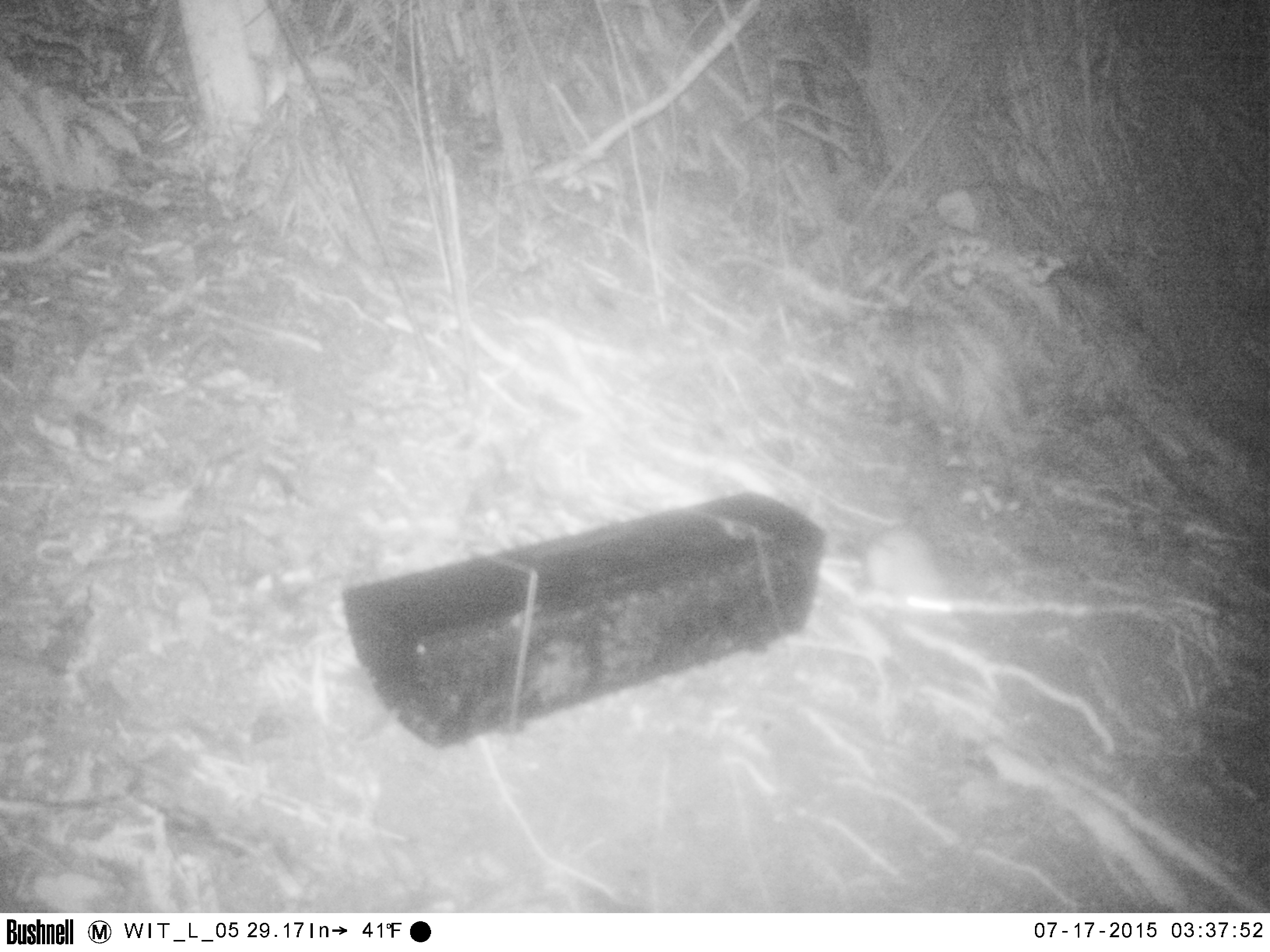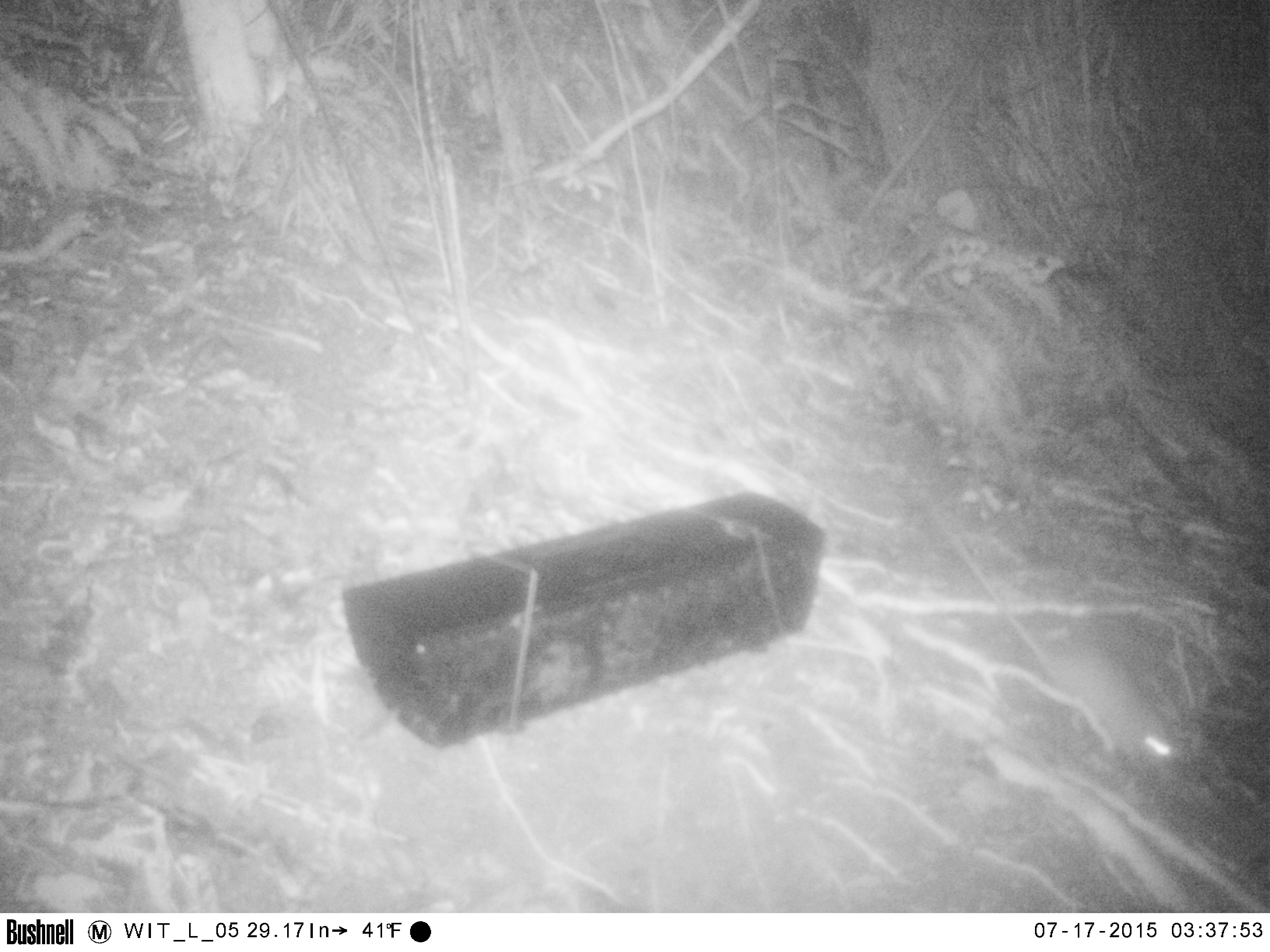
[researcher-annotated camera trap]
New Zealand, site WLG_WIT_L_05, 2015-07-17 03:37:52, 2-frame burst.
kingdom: Animalia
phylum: Chordata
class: Mammalia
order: Rodentia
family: Muridae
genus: Rattus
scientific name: Rattus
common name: rat